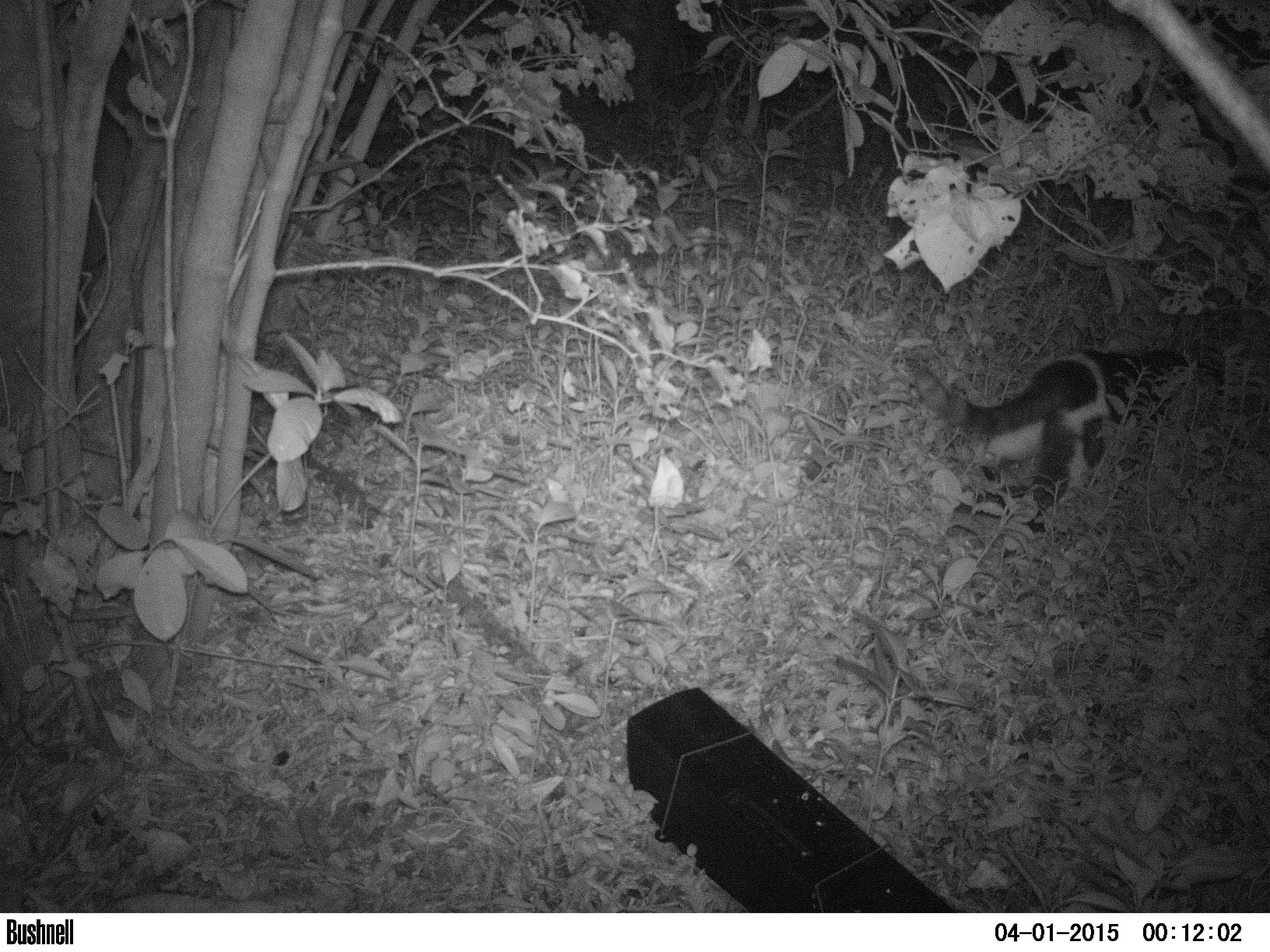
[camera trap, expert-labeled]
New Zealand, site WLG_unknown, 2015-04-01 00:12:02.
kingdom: Animalia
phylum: Chordata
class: Mammalia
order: Carnivora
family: Felidae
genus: Felis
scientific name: Felis catus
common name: domestic cat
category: cat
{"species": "cat (domestic cat) (Felis catus)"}